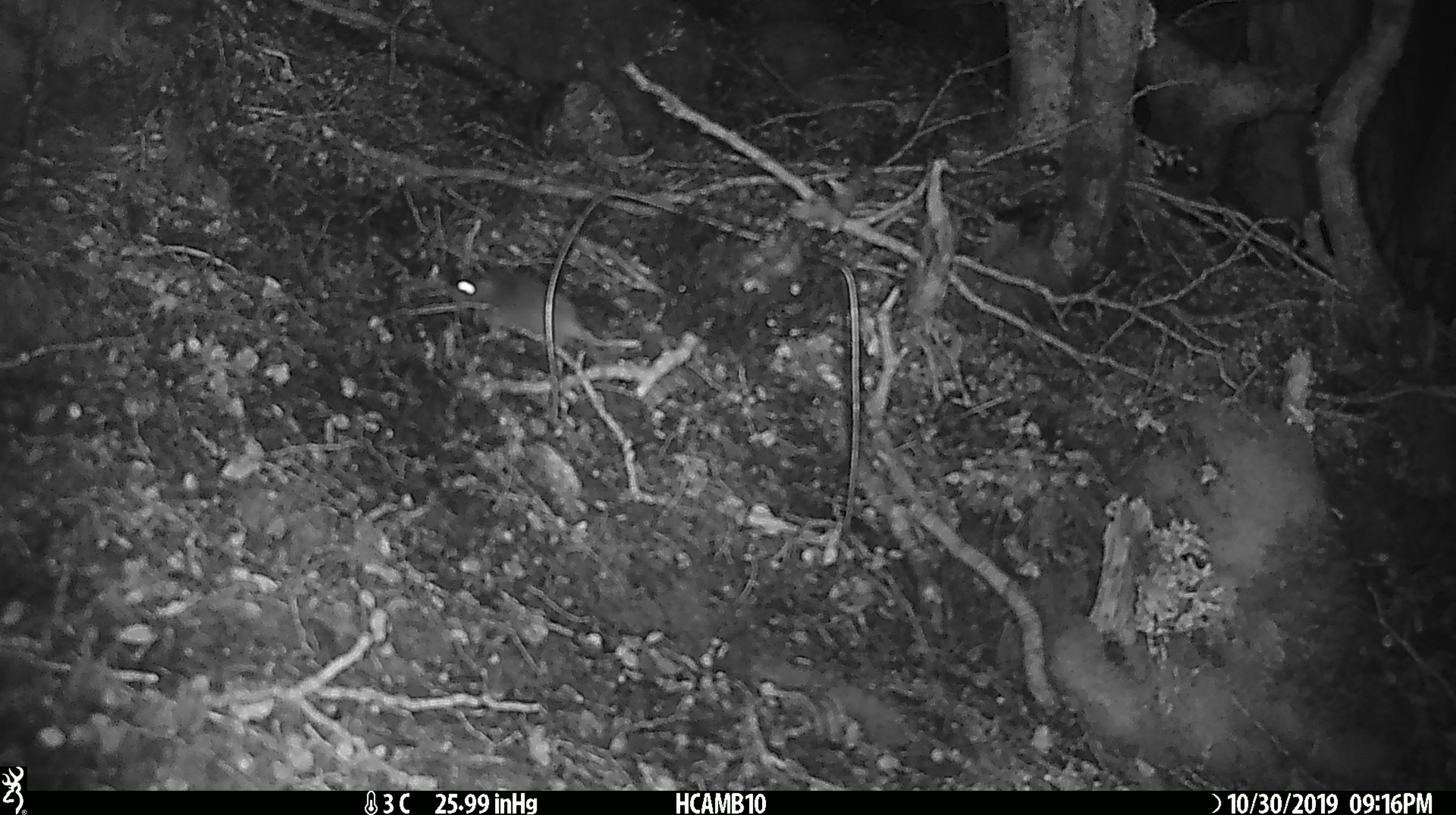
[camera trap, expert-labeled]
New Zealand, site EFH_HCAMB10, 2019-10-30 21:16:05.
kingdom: Animalia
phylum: Chordata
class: Mammalia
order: Rodentia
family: Muridae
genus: Mus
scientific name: Mus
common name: mouse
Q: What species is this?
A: Mouse (Mus).